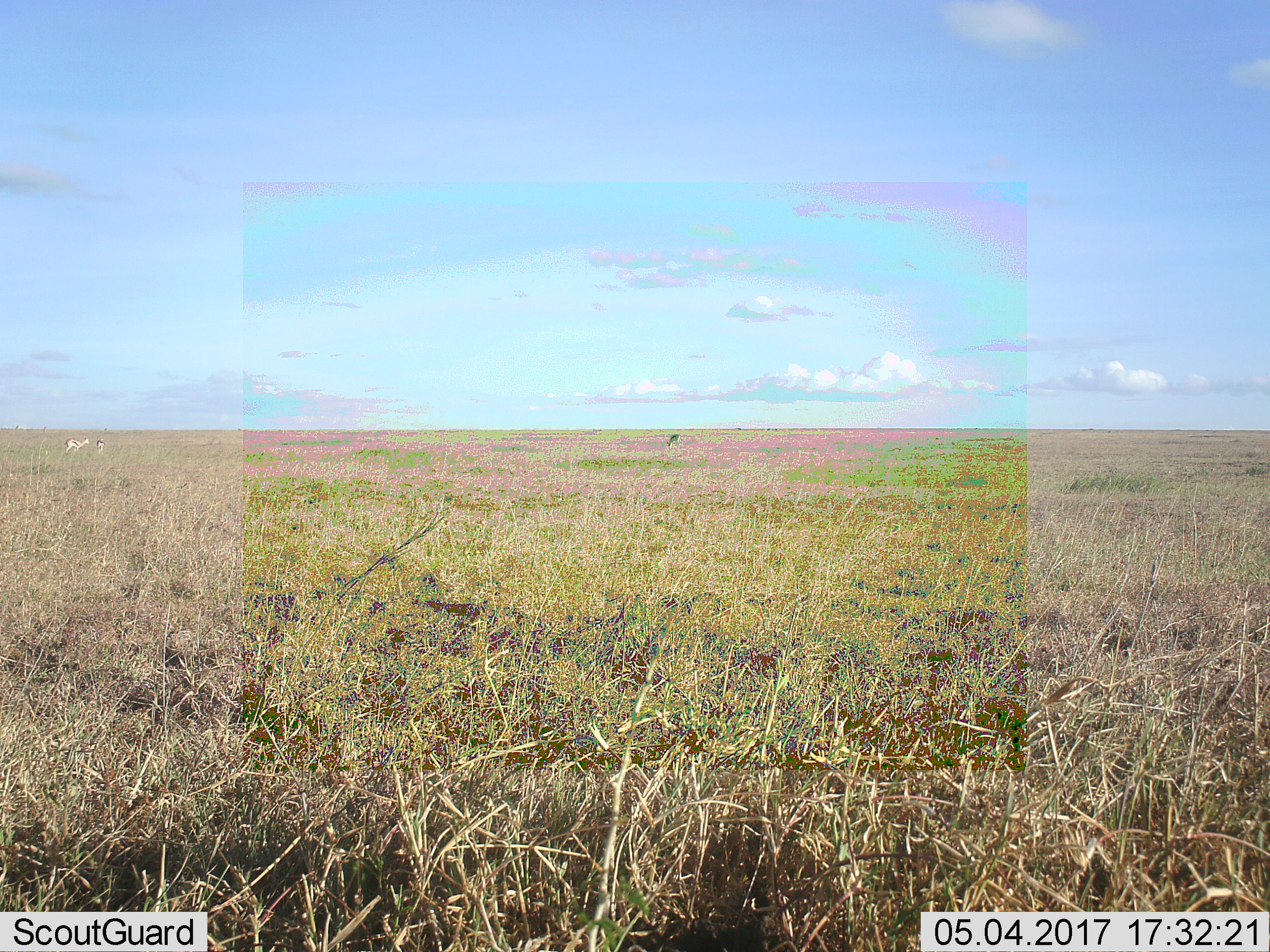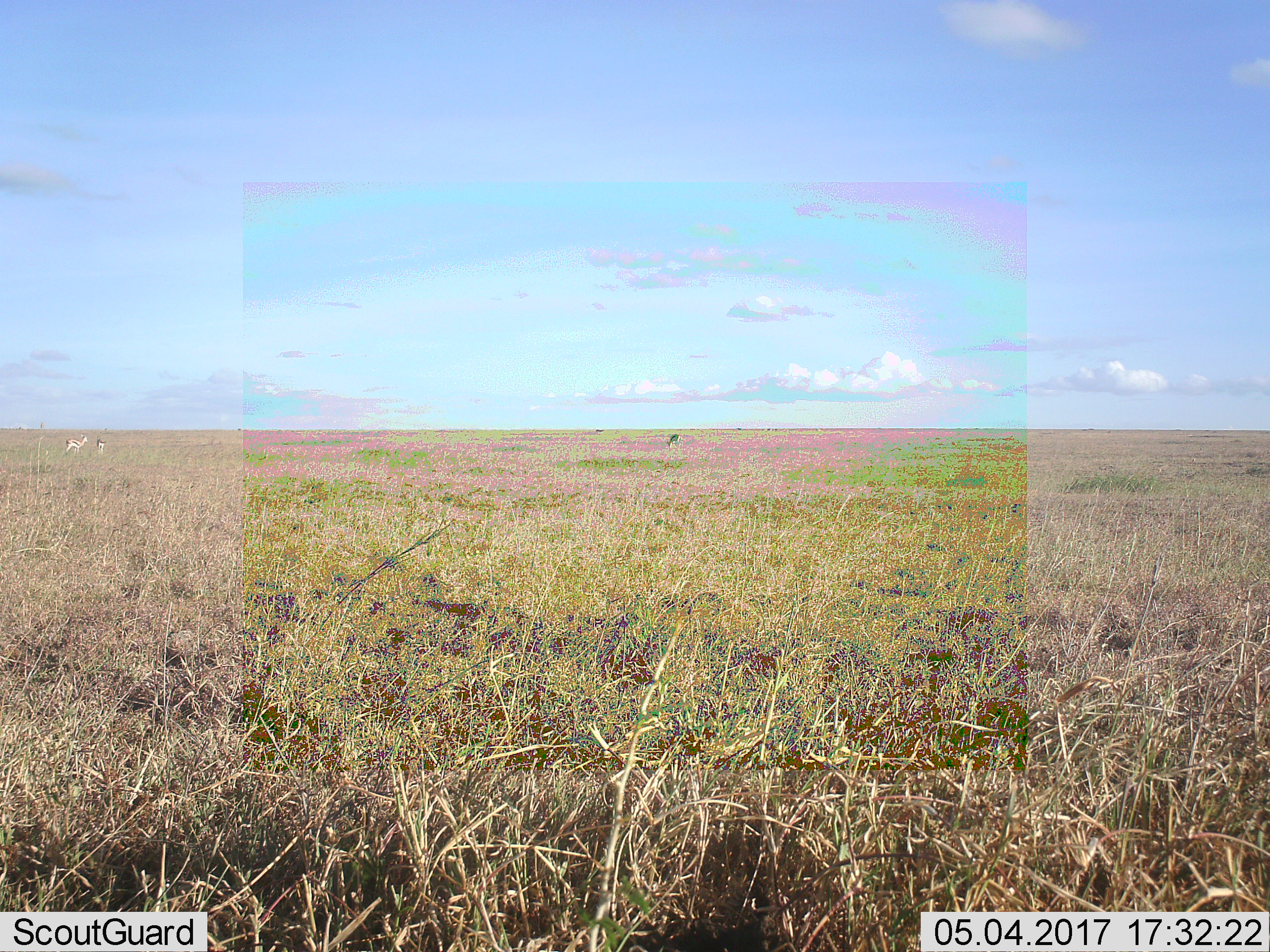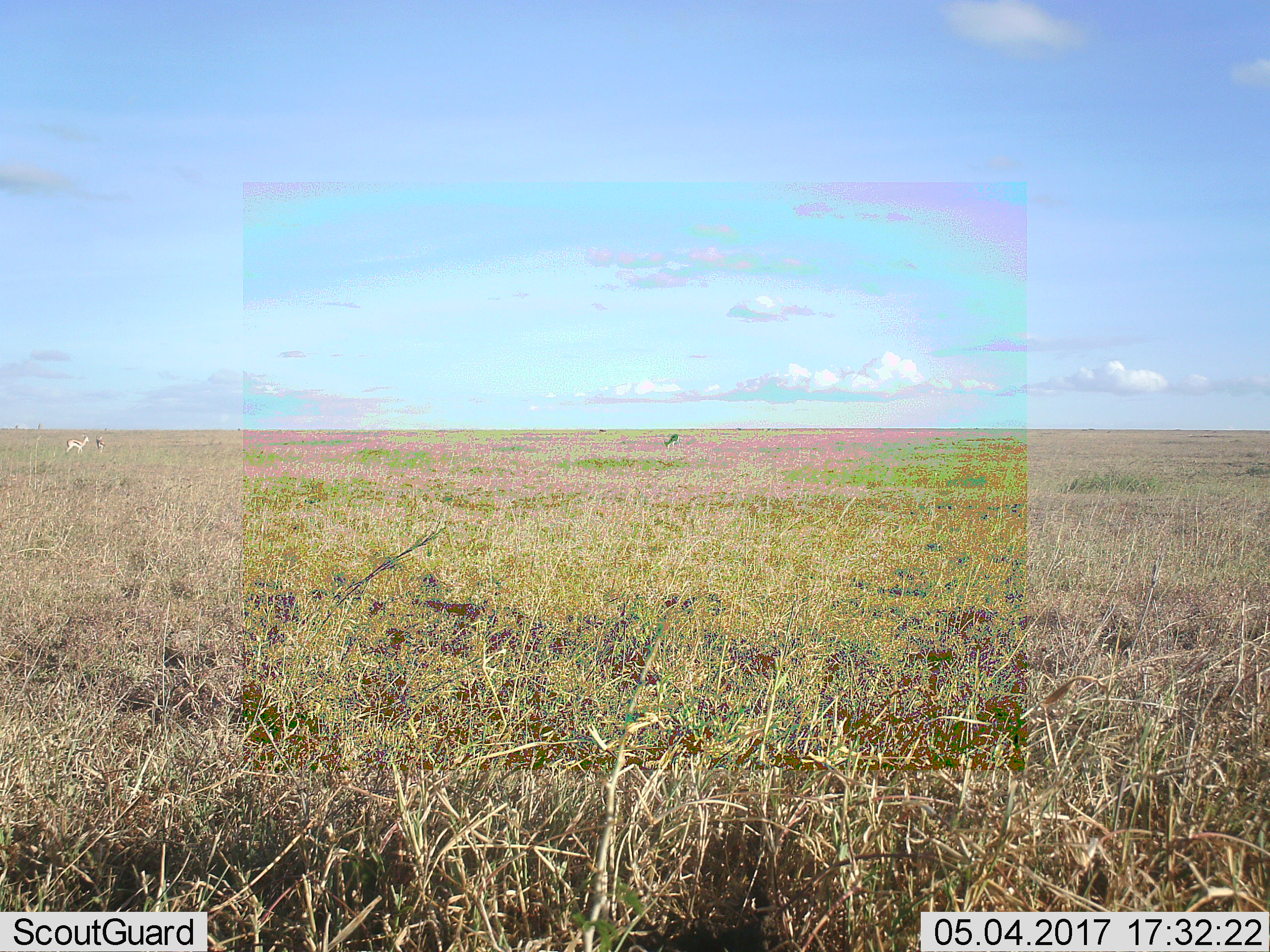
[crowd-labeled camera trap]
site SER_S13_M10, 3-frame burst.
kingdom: Animalia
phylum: Chordata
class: Mammalia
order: Artiodactyla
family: Bovidae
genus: Eudorcas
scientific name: Eudorcas thomsonii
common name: thomson's gazelle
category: gazellethomsons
Gazellethomsons (thomson's gazelle) (Eudorcas thomsonii), count 3. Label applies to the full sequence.